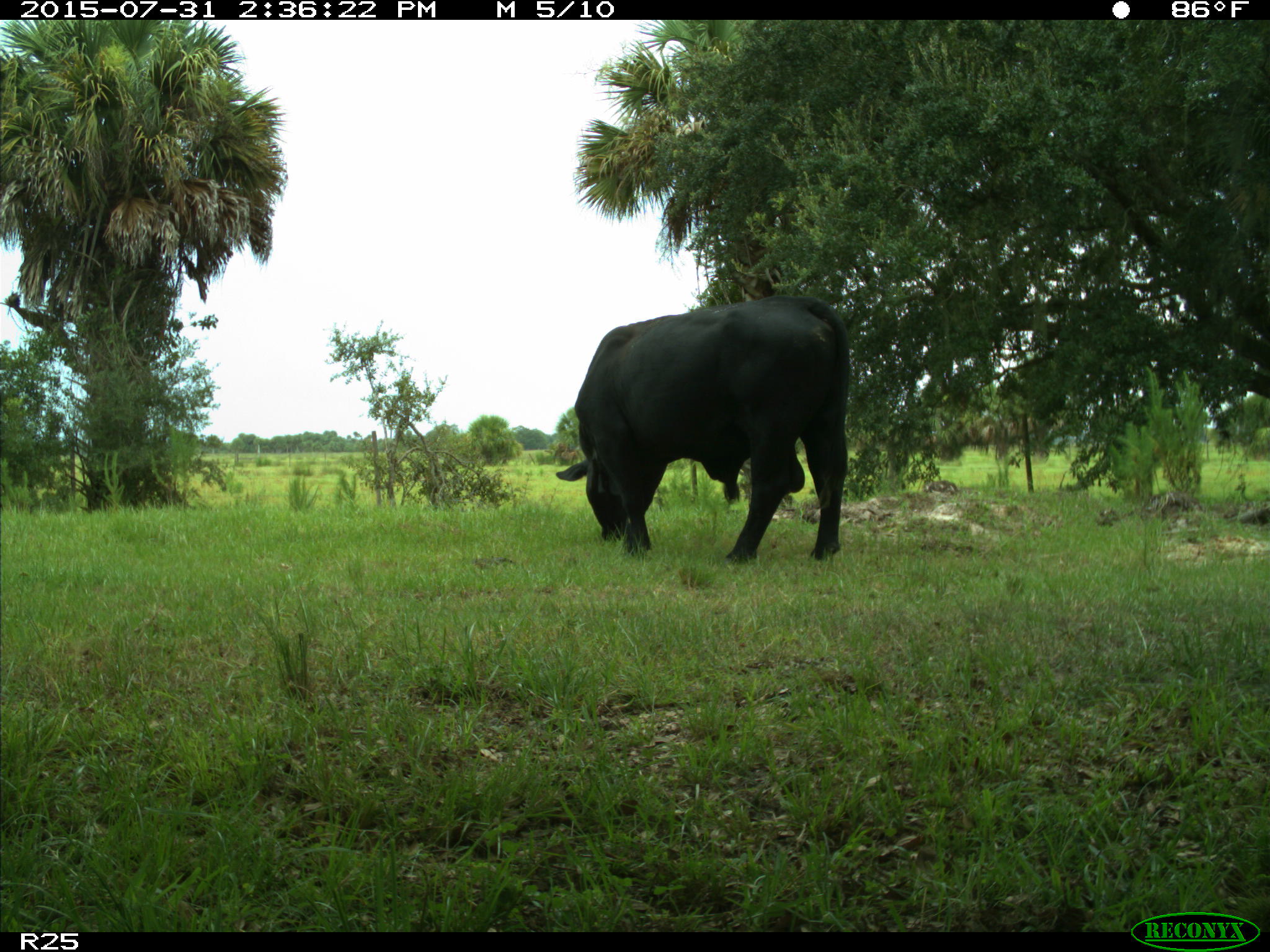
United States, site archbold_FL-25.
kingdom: Animalia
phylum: Chordata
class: Mammalia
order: Artiodactyla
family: Bovidae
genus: Bos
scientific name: Bos taurus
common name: domestic cow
Bos taurus (domestic cow).